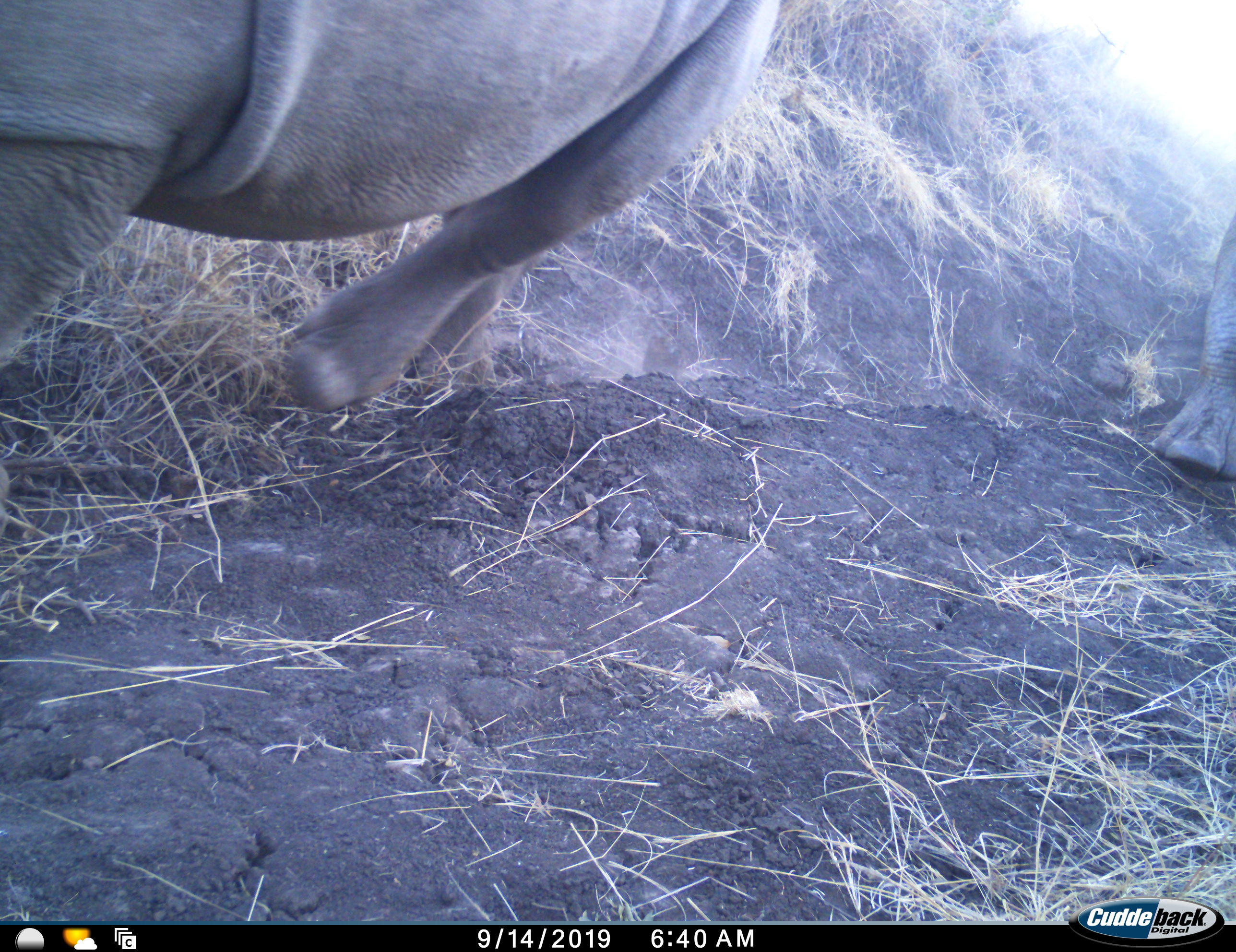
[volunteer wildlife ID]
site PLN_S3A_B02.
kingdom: Animalia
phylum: Chordata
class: Mammalia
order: Perissodactyla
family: Rhinocerotidae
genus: Ceratotherium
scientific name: Ceratotherium simum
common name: white rhinoceros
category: rhinoceroswhite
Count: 2.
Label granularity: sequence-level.